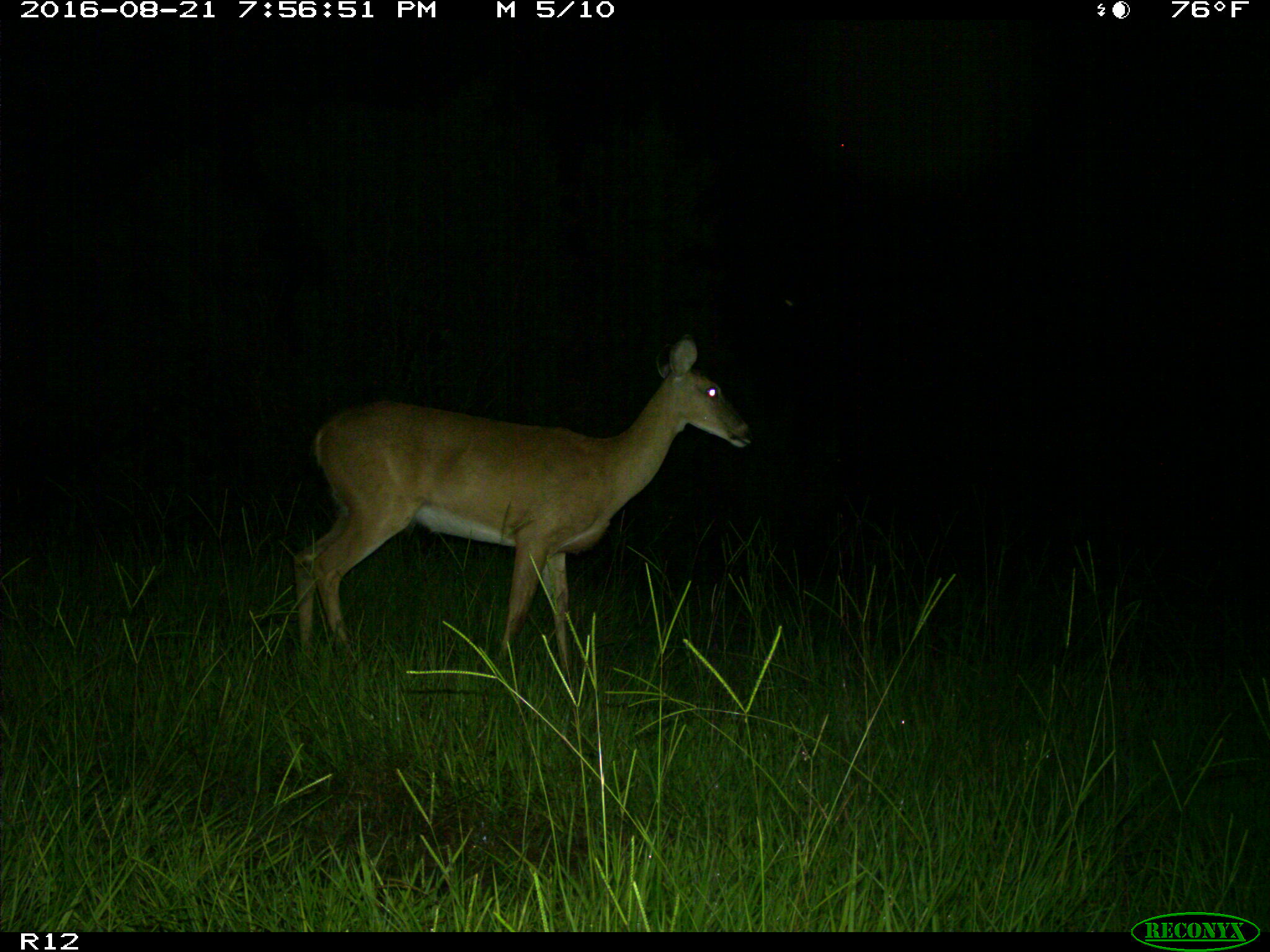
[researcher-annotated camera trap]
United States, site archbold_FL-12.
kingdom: Animalia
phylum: Chordata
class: Mammalia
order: Artiodactyla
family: Cervidae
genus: Odocoileus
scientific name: Odocoileus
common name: deer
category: unidentified deer